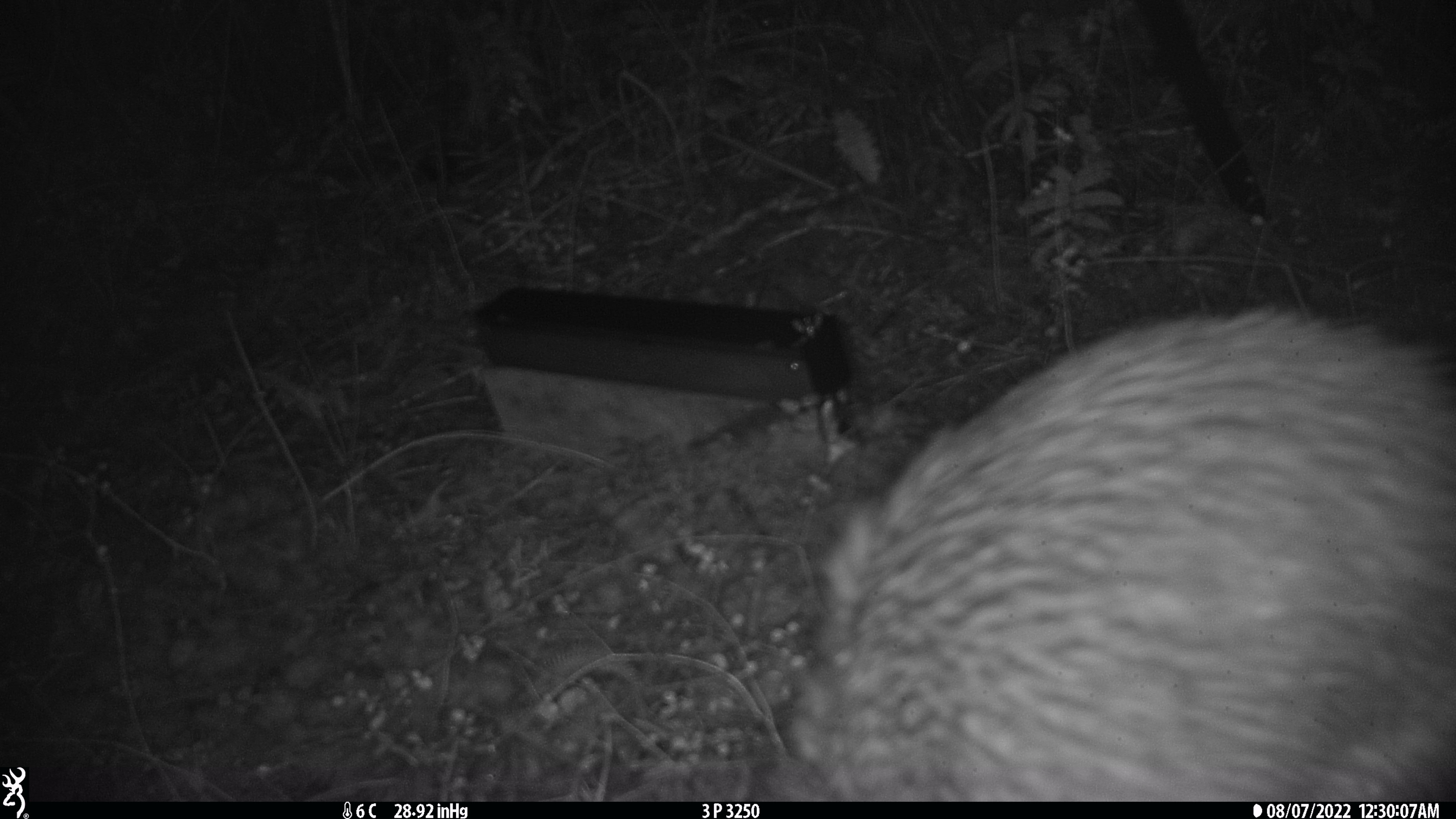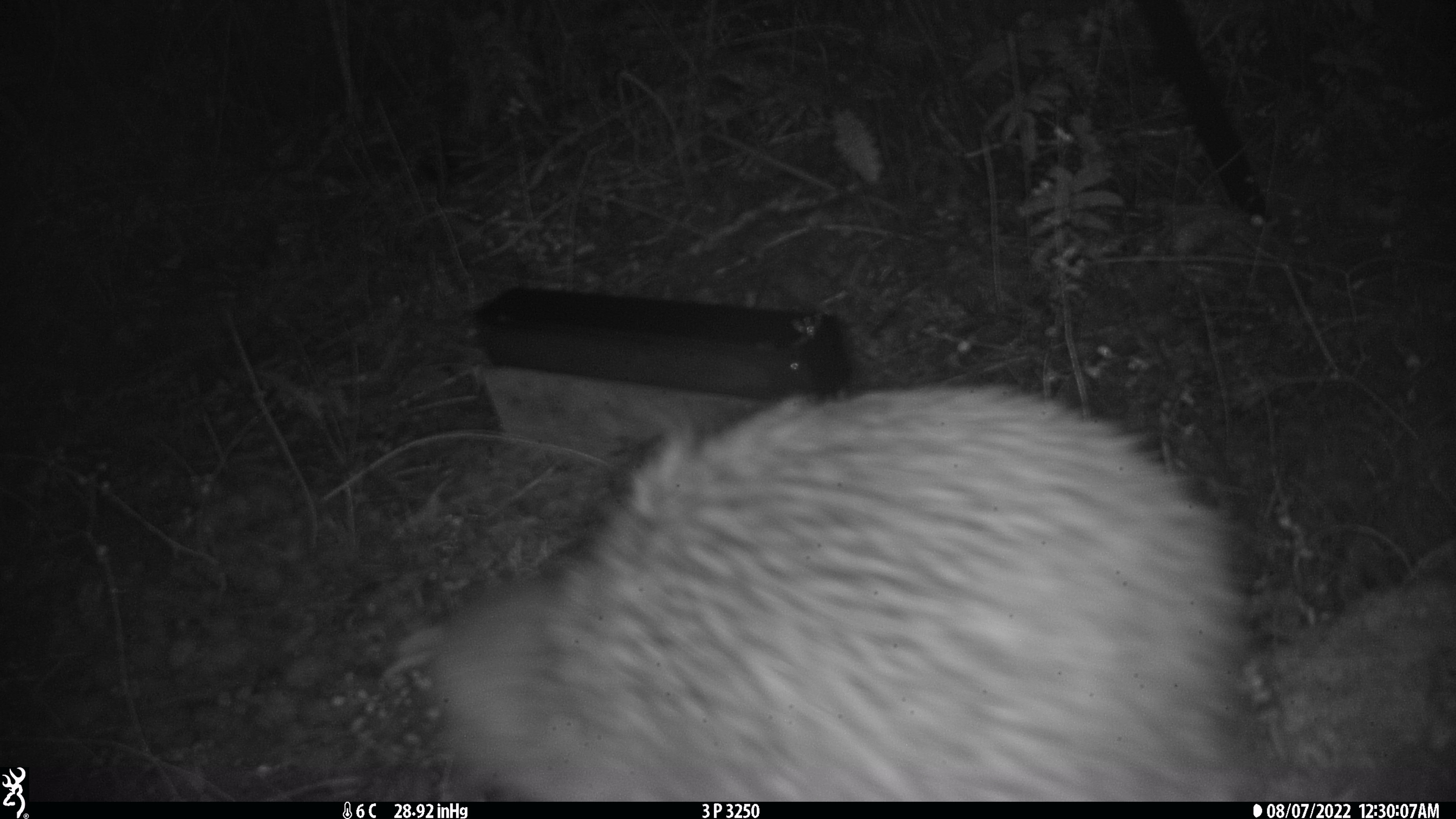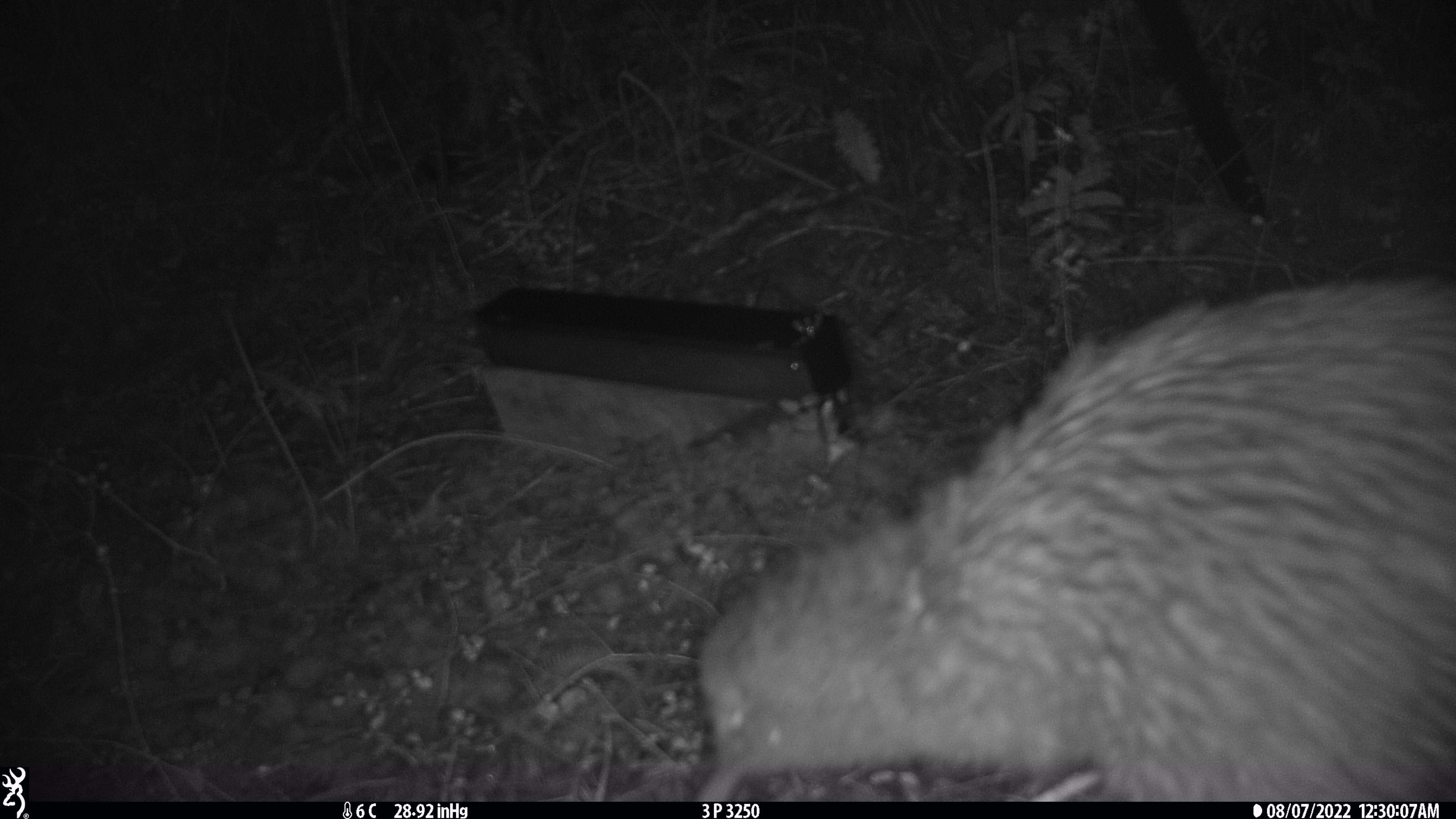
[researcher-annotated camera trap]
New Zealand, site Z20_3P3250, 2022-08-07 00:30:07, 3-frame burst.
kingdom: Animalia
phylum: Chordata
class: Aves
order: Apterygiformes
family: Apterygidae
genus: Apteryx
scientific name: Apteryx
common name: kiwi